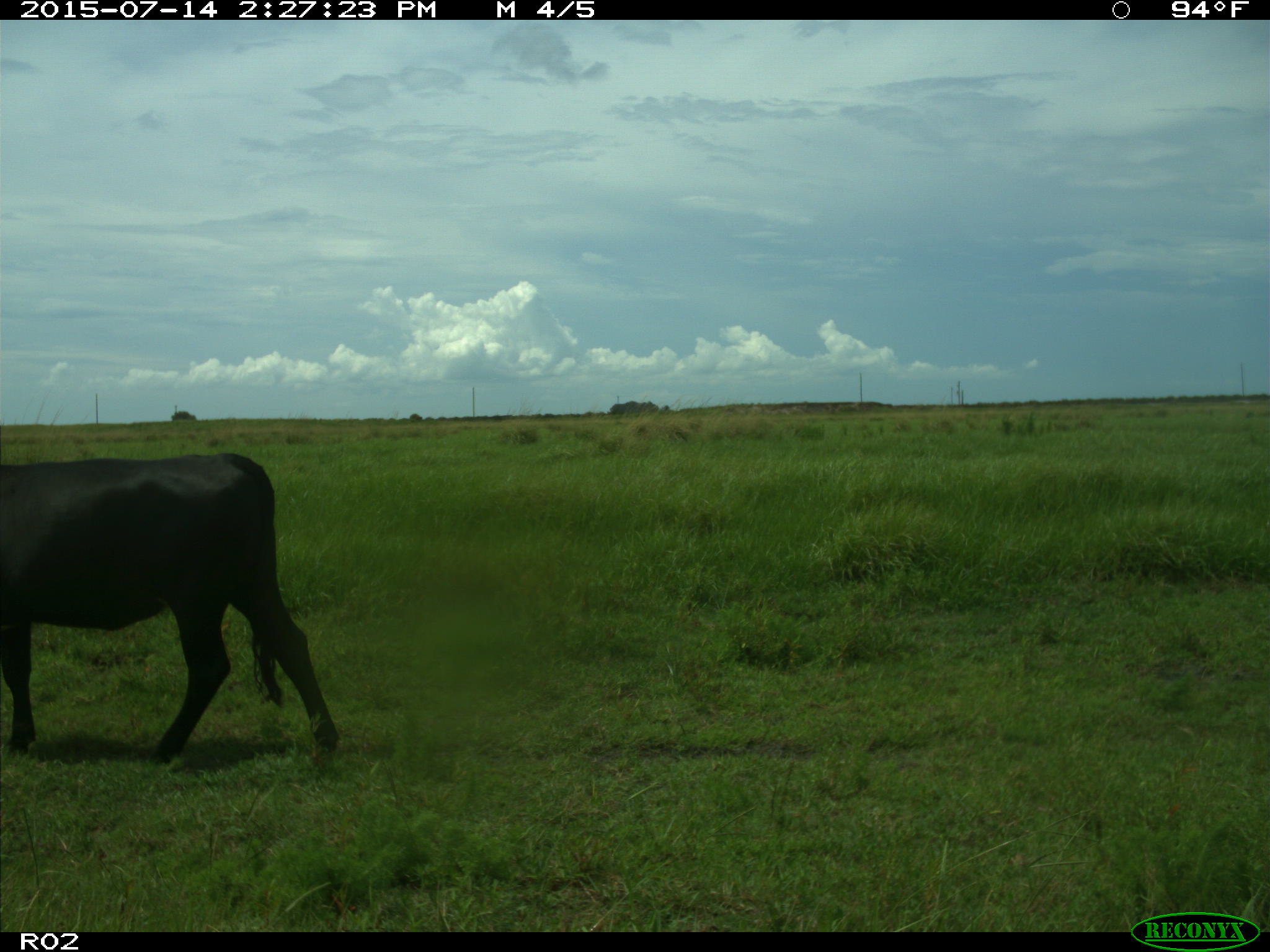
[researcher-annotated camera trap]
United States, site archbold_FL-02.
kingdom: Animalia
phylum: Chordata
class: Mammalia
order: Artiodactyla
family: Bovidae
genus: Bos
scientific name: Bos taurus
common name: domestic cow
Bos taurus (domestic cow).